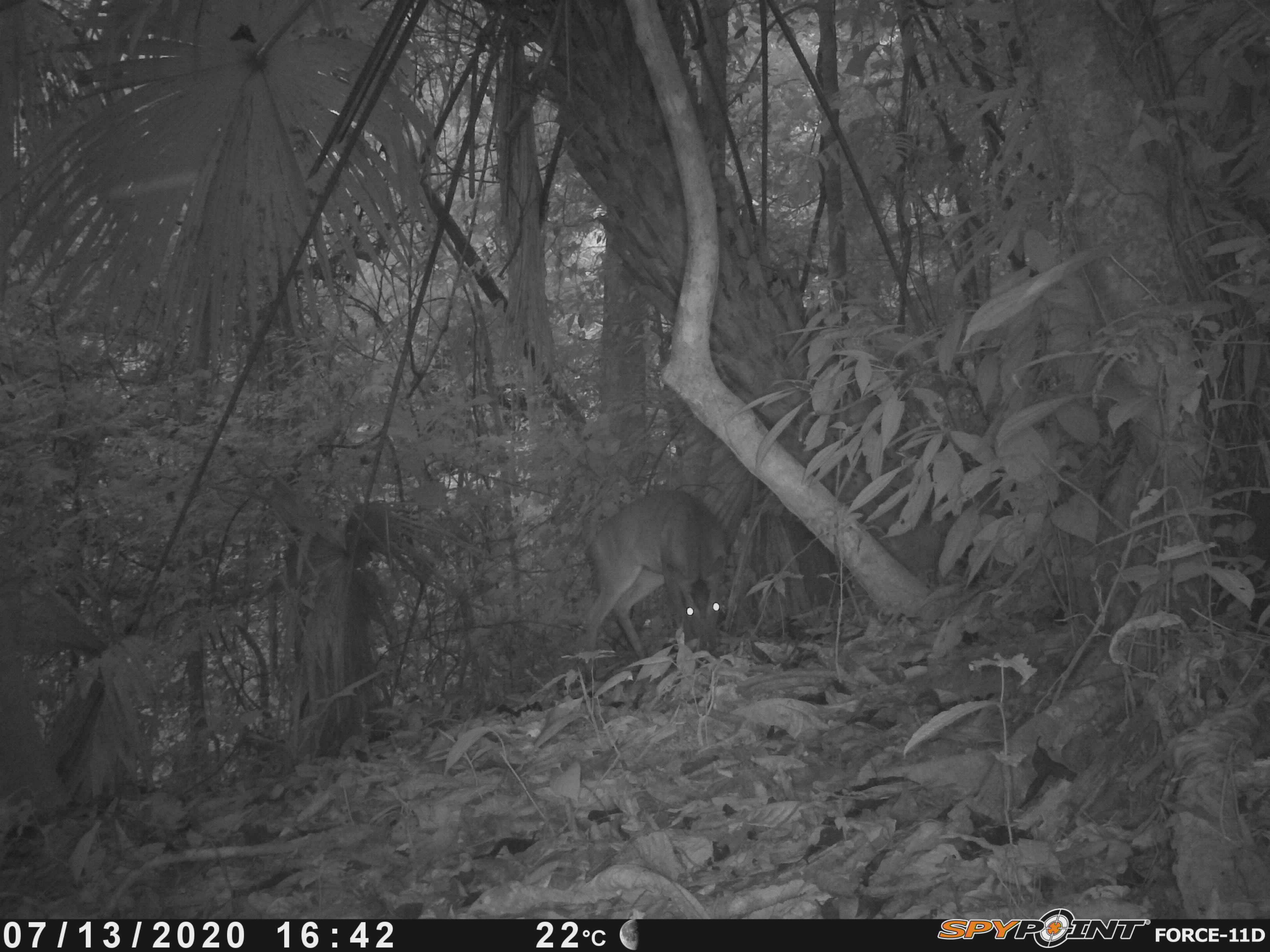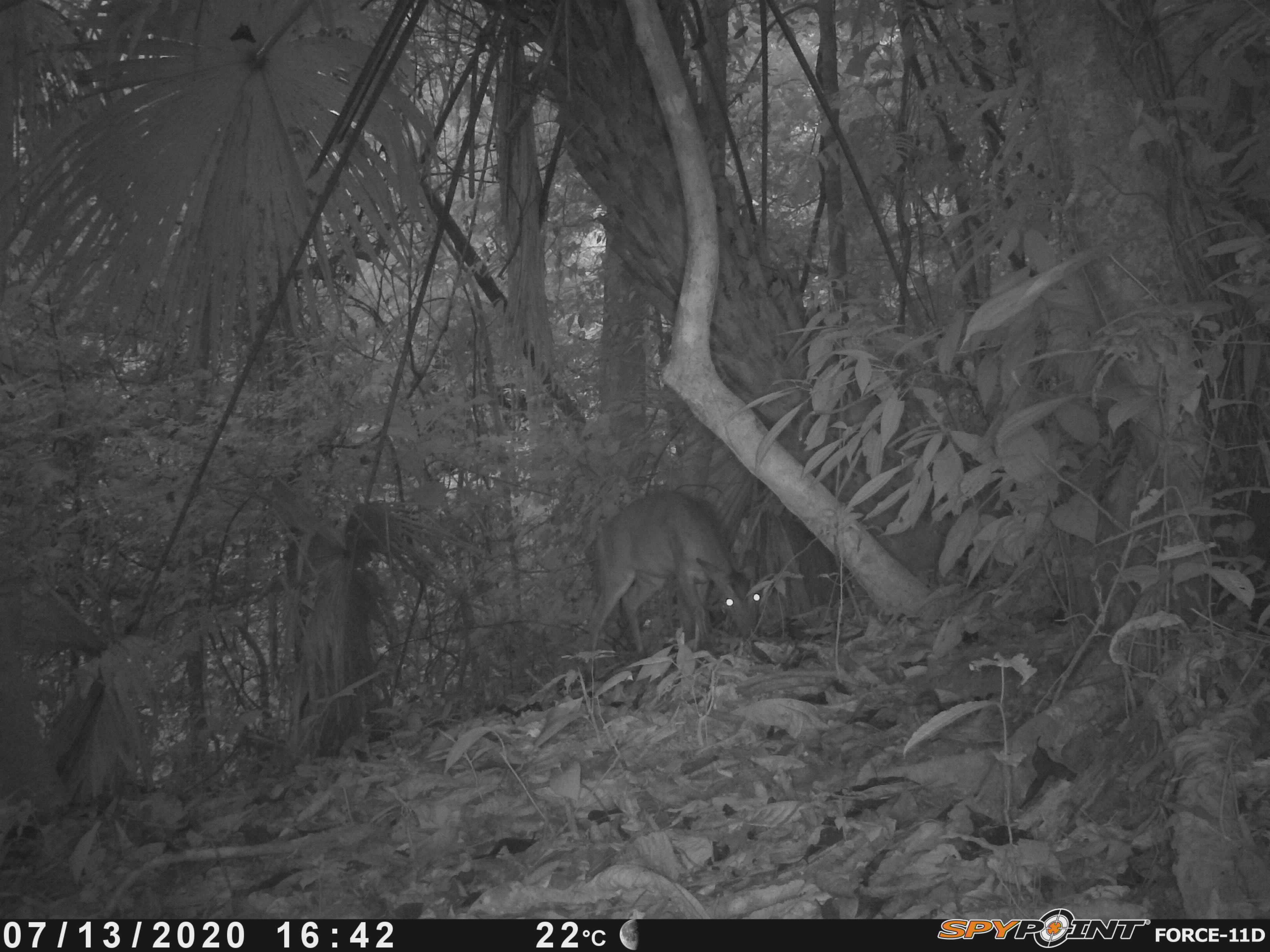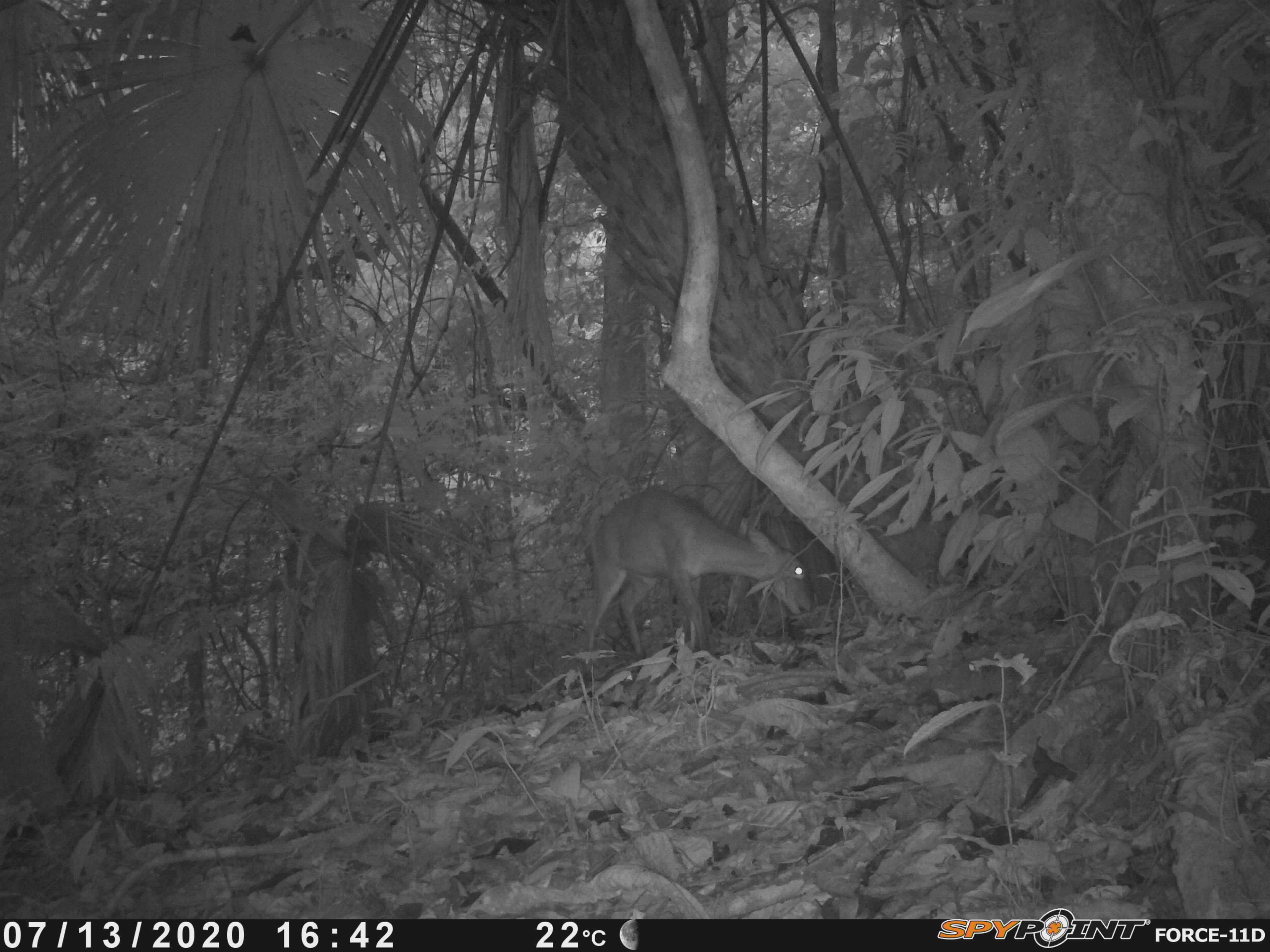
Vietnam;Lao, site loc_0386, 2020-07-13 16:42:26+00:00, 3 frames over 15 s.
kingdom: Animalia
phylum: Chordata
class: Mammalia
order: Artiodactyla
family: Cervidae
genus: Muntiacus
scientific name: Muntiacus vuquangensis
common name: large-antlered muntjac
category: large antlered muntjac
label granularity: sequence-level